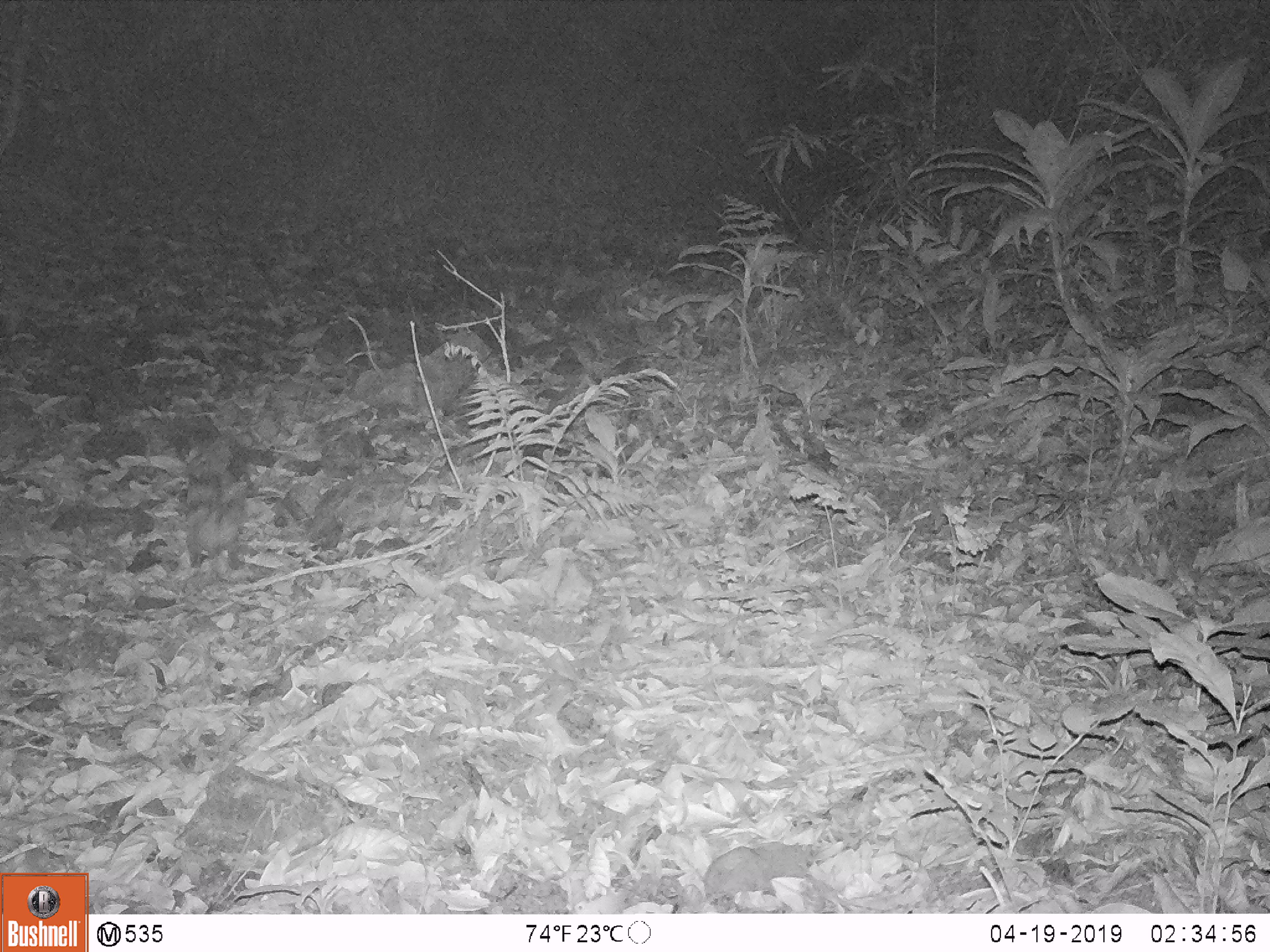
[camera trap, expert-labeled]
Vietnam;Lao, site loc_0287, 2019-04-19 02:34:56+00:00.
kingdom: Animalia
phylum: Chordata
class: Mammalia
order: Lagomorpha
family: Leporidae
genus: Nesolagus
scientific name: Nesolagus timminsi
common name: annamite striped rabbit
Annamite striped rabbit (Nesolagus timminsi). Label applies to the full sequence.